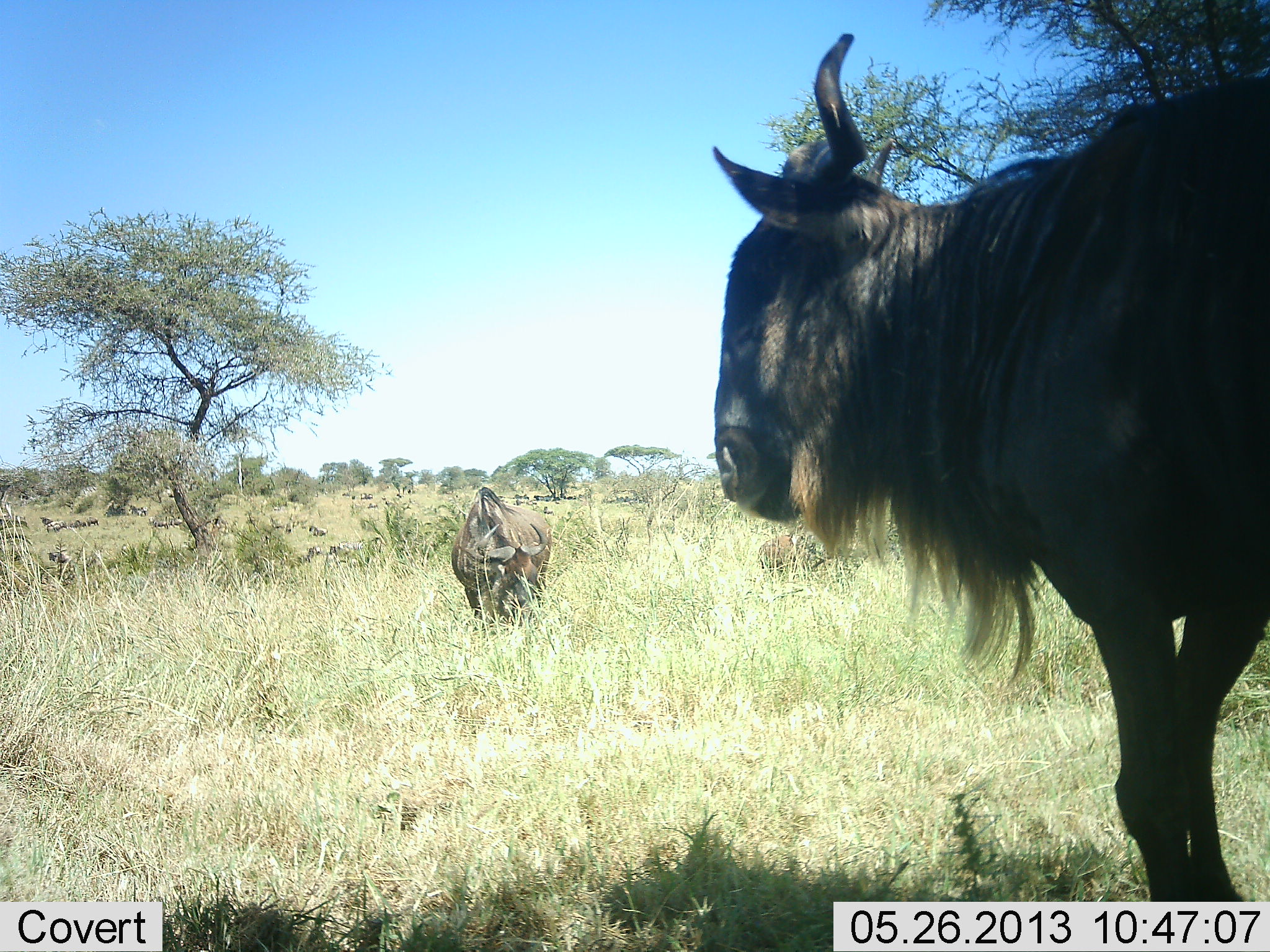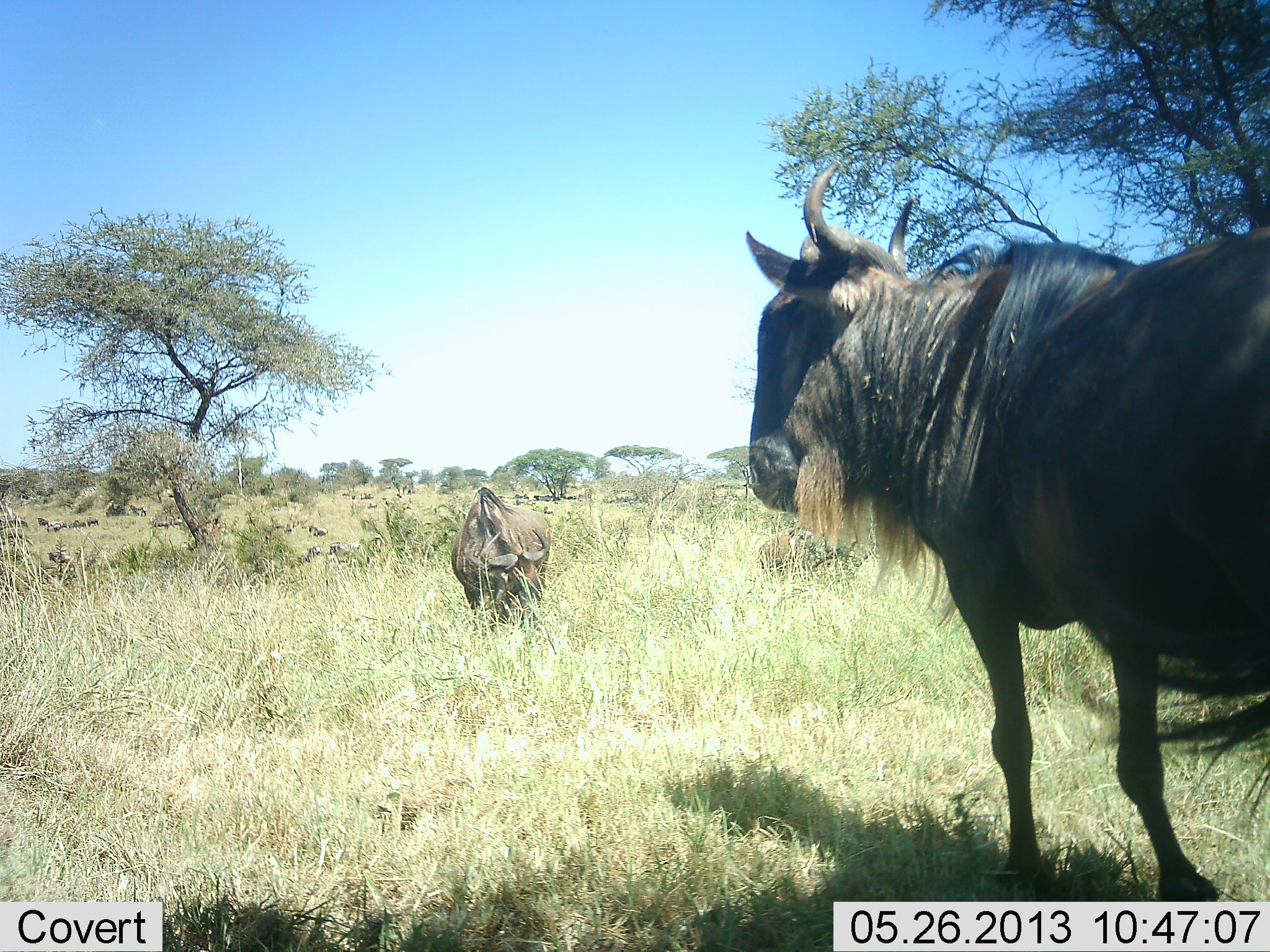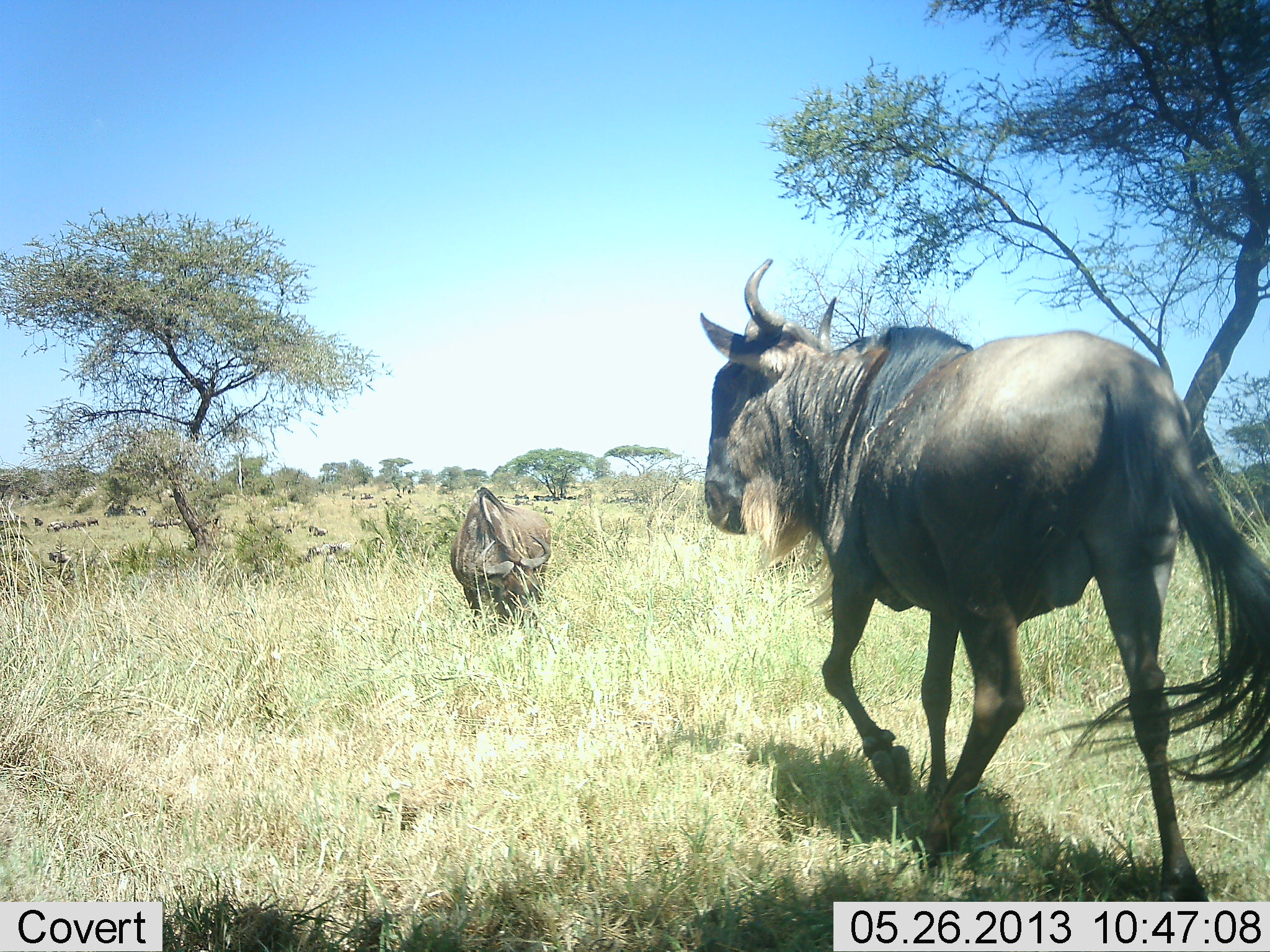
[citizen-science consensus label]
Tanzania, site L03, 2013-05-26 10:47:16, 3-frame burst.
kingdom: Animalia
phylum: Chordata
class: Mammalia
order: Artiodactyla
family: Bovidae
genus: Connochaetes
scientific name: Connochaetes taurinus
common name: blue wildebeest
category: wildebeest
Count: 2.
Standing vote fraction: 46%.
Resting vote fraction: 4%.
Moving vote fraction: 69%.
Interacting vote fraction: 4%.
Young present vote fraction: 0%.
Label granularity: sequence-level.